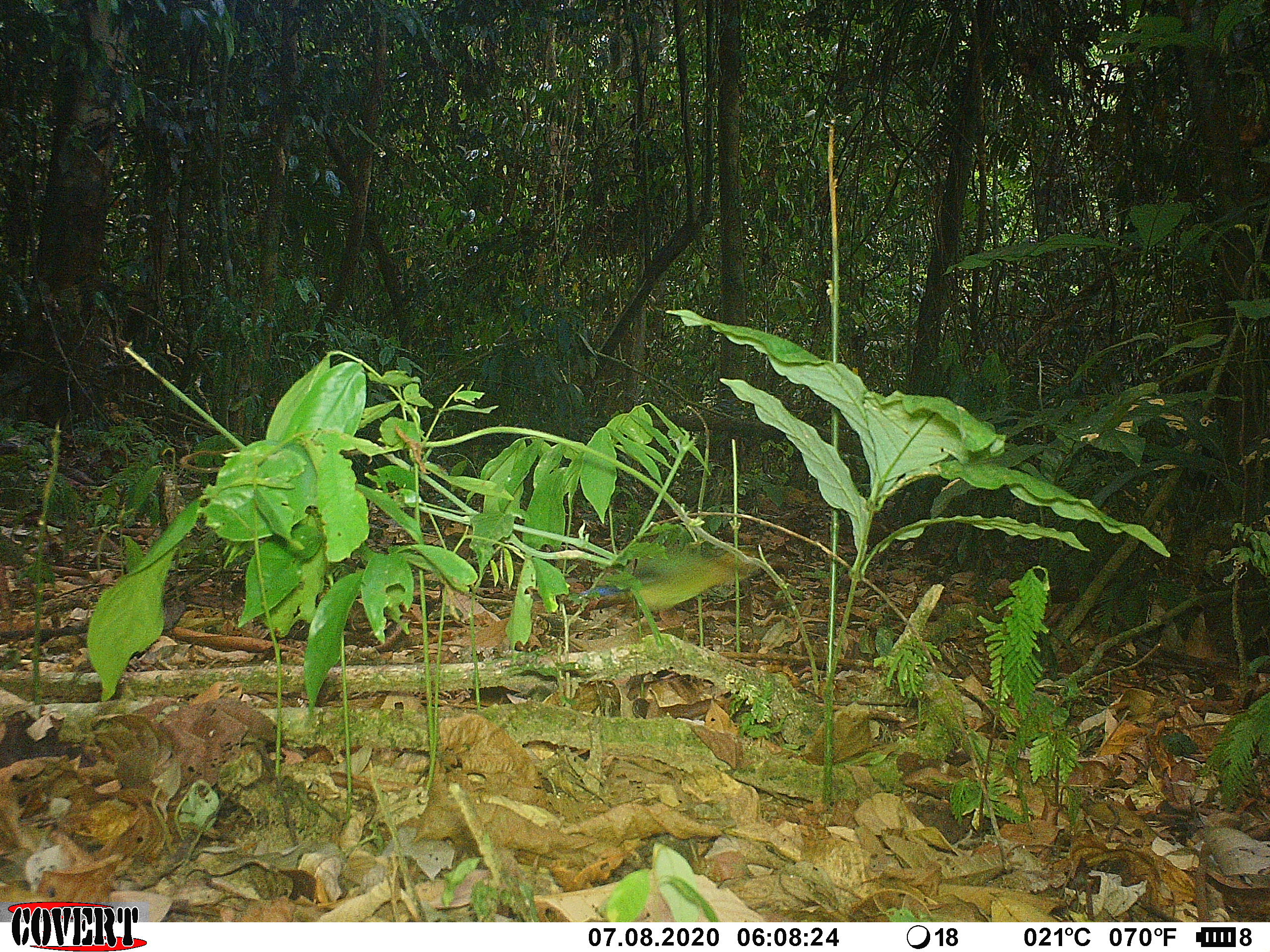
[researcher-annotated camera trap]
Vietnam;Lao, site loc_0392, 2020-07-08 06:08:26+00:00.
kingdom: Animalia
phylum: Chordata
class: Aves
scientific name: Aves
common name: bird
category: unidentified bird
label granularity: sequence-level